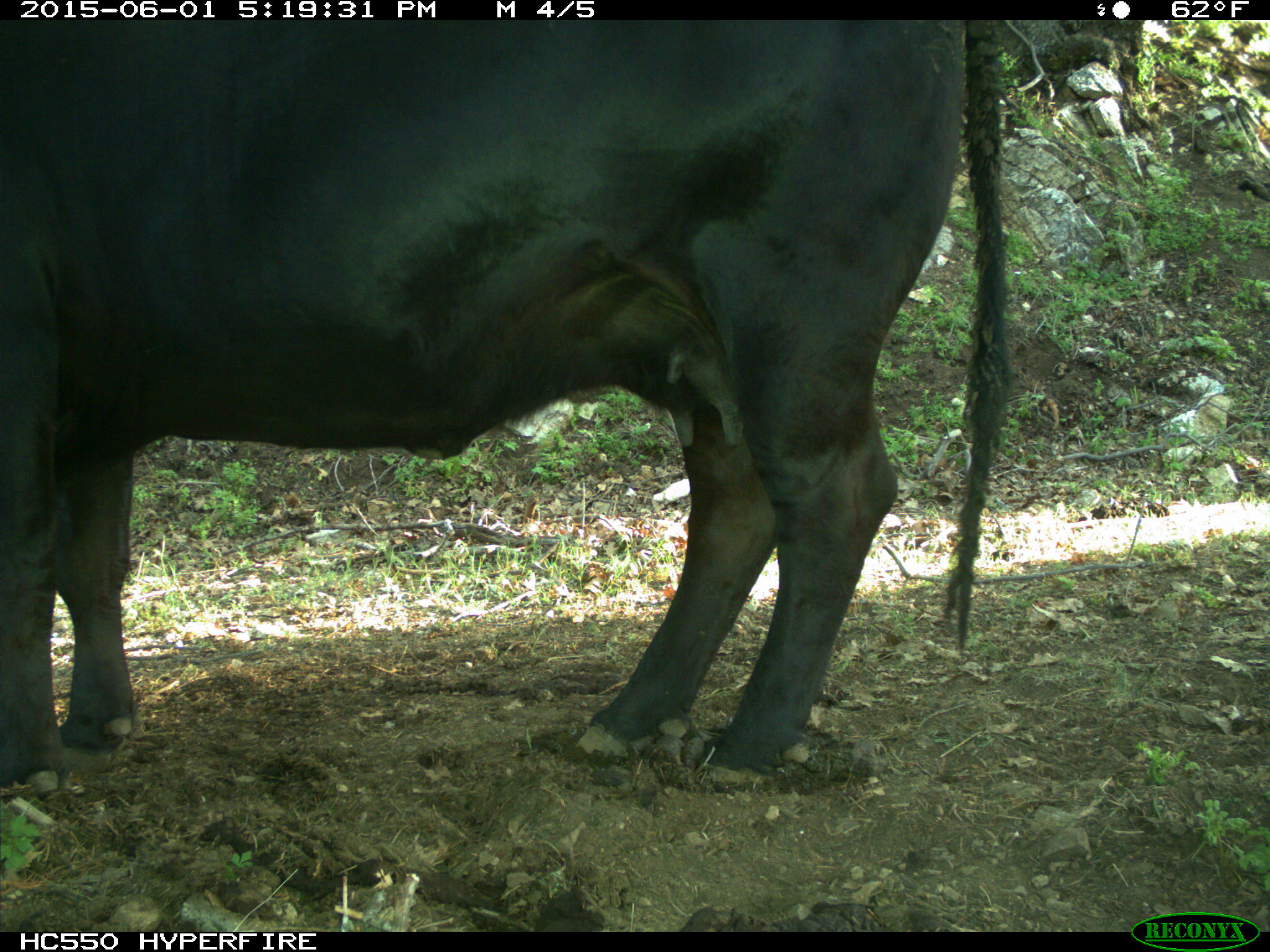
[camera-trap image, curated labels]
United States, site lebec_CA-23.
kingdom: Animalia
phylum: Chordata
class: Mammalia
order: Artiodactyla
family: Bovidae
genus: Bos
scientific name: Bos taurus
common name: domestic cow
Bos taurus (domestic cow).